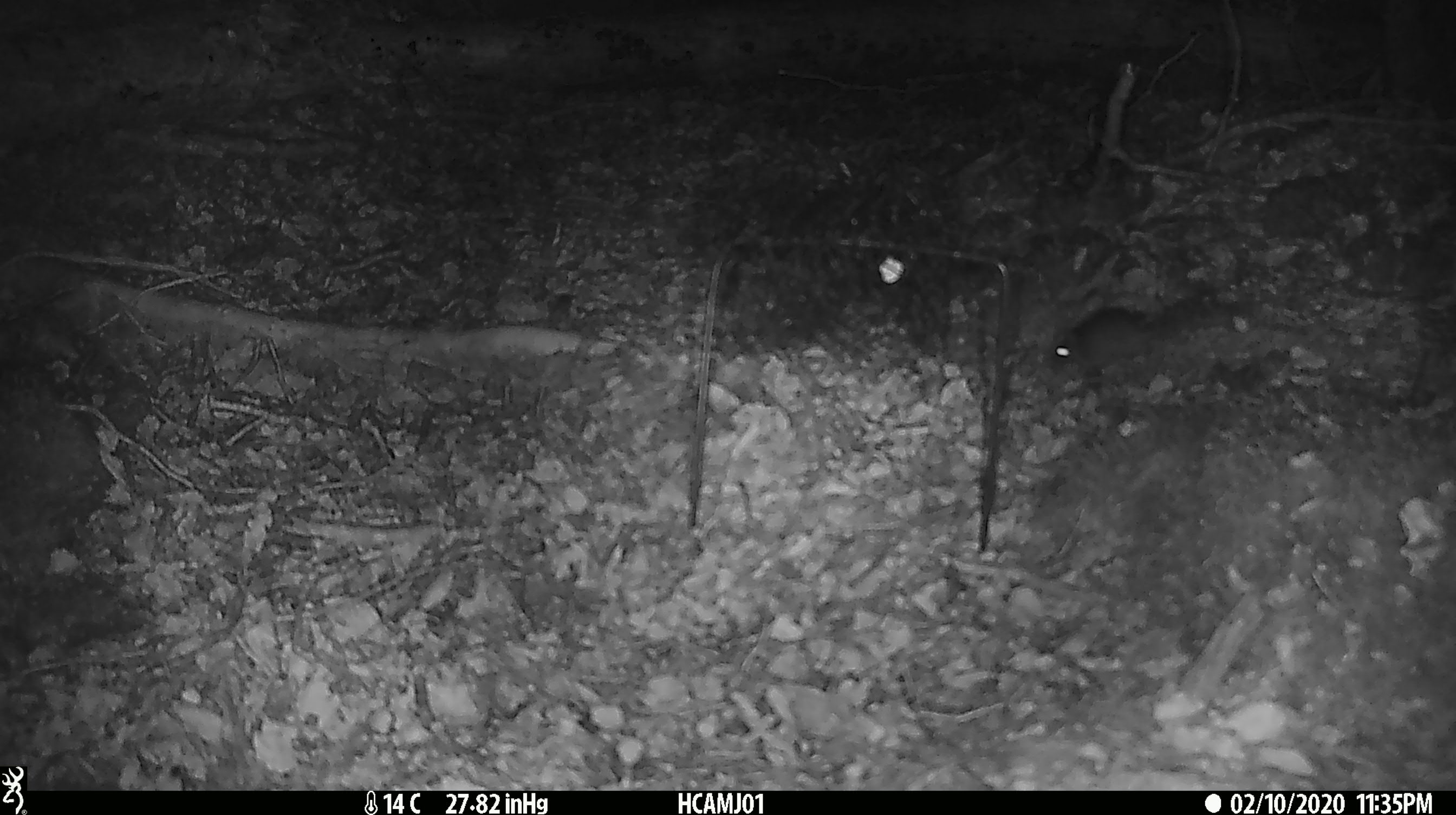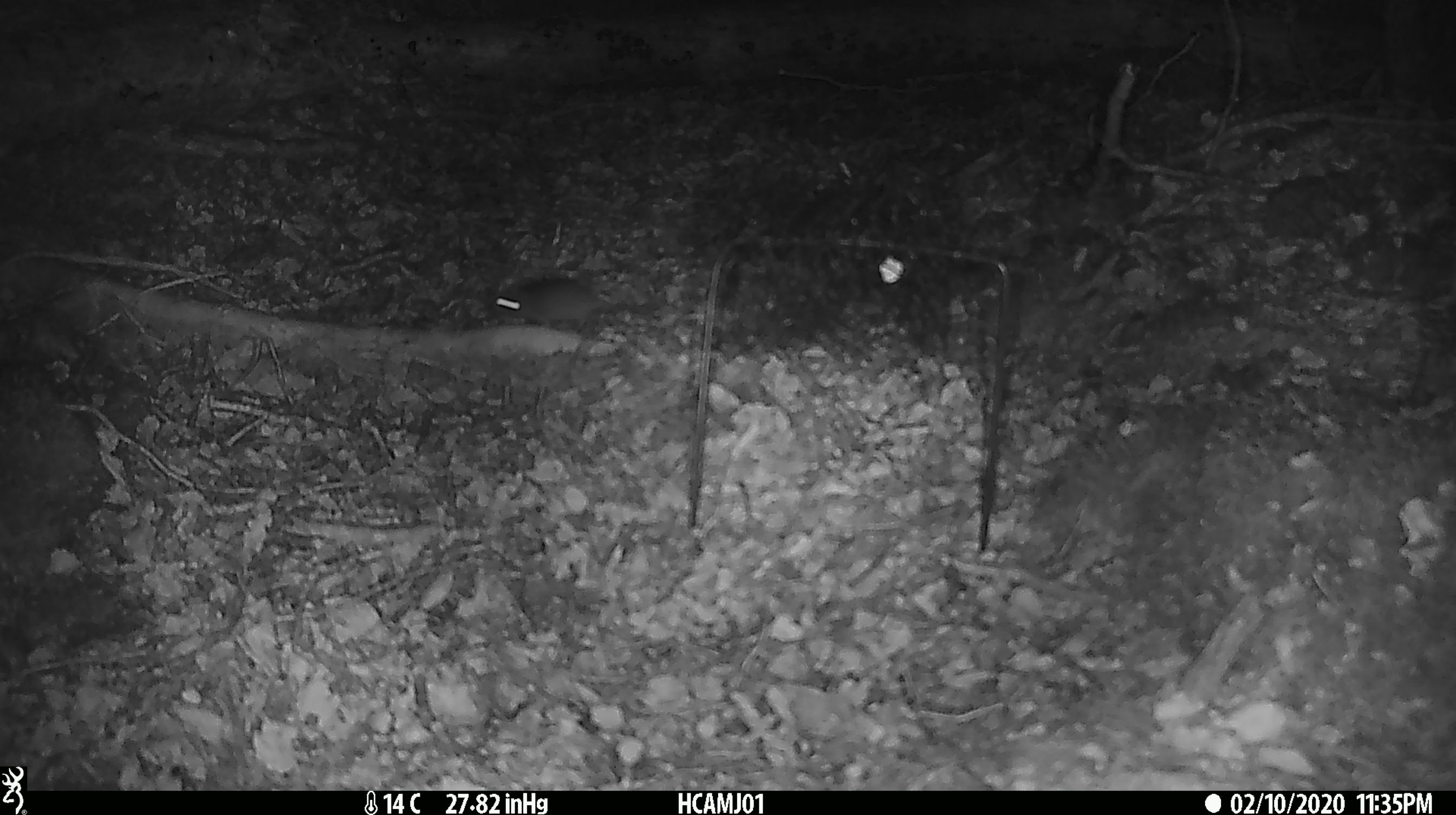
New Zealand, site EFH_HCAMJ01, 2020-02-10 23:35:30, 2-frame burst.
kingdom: Animalia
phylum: Chordata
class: Mammalia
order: Rodentia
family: Muridae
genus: Mus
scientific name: Mus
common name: mouse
Mouse (Mus).